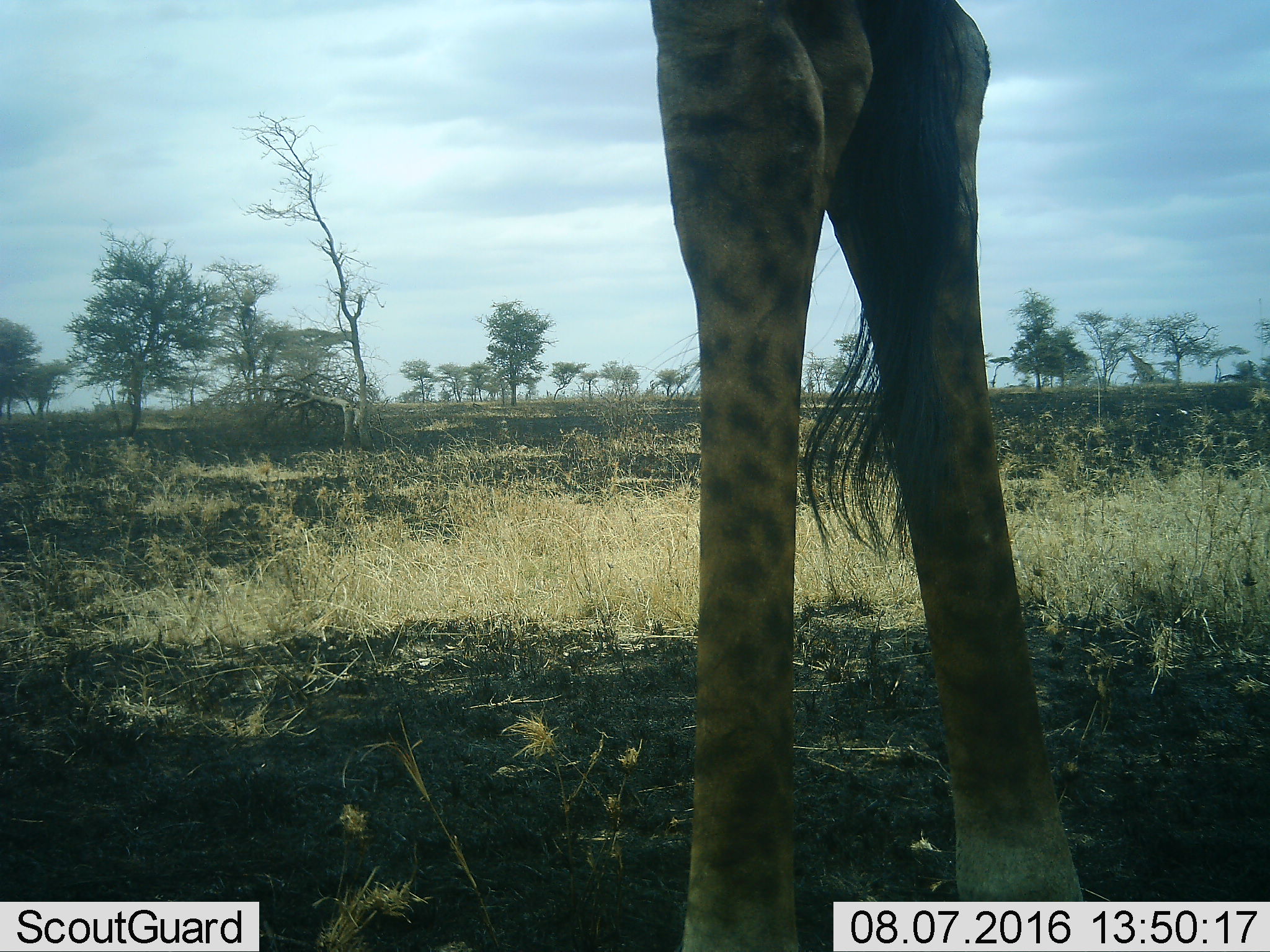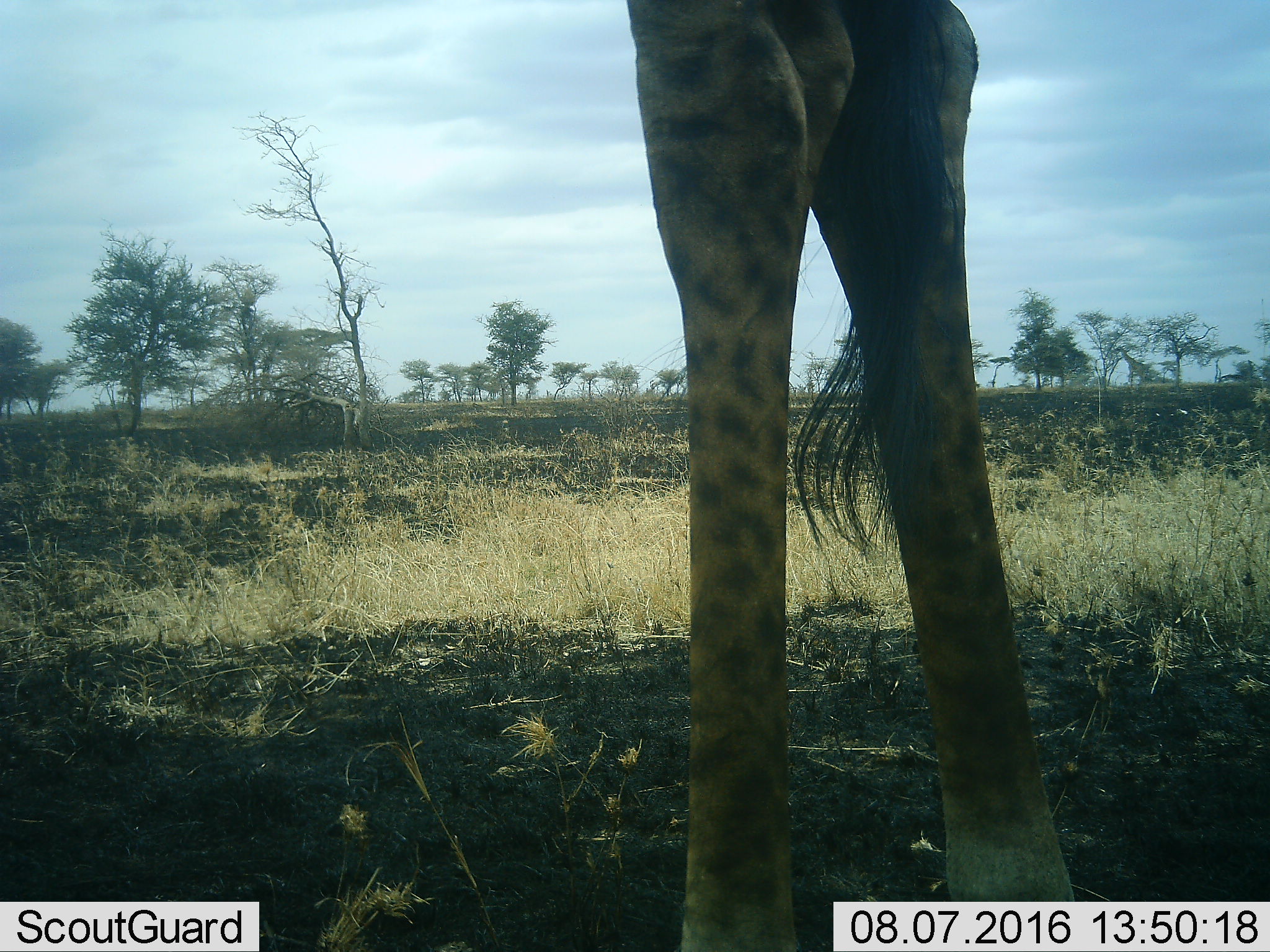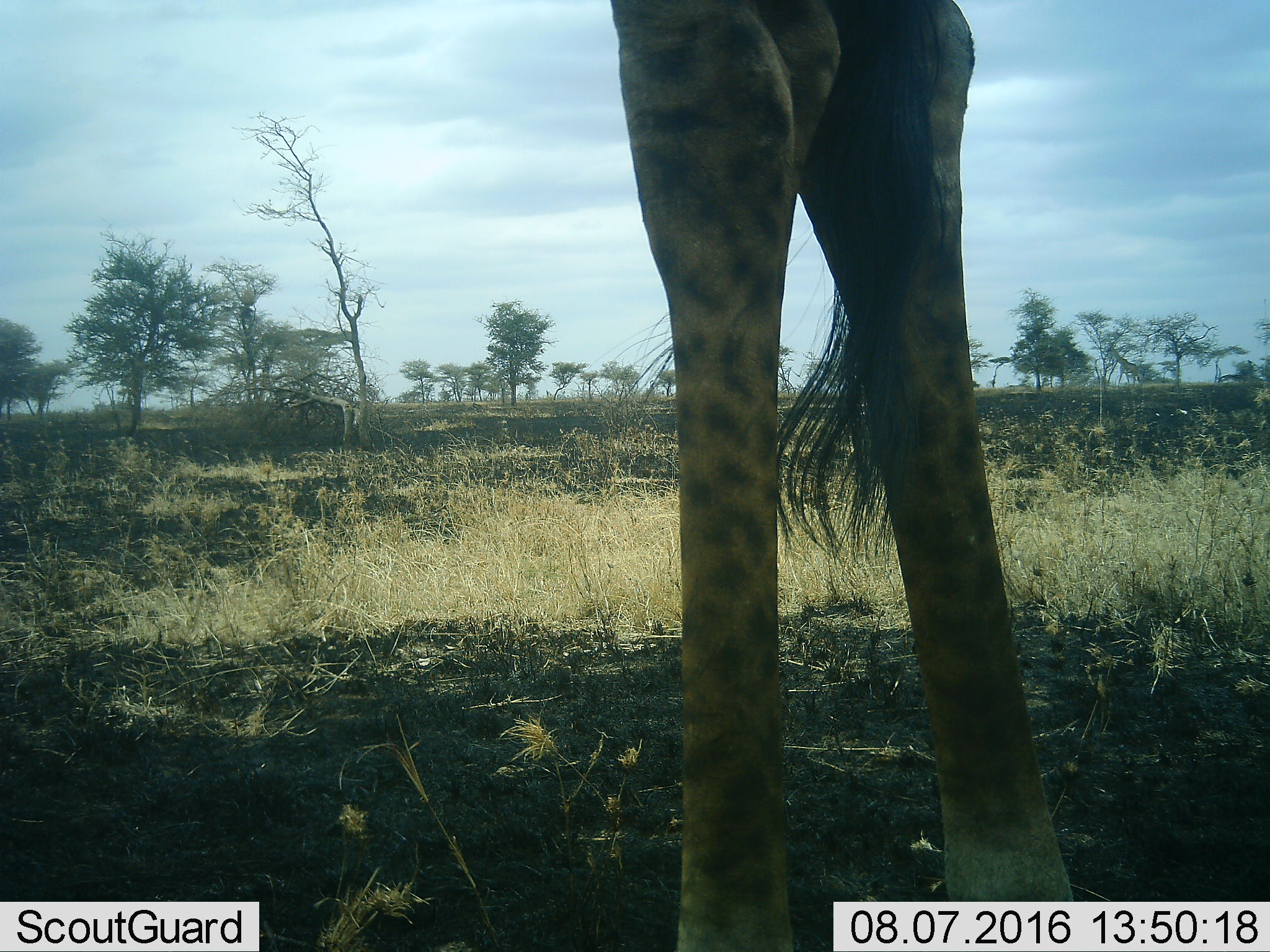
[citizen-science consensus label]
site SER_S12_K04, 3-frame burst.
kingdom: Animalia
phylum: Chordata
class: Mammalia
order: Artiodactyla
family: Giraffidae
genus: Giraffa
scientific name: Giraffa camelopardalis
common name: giraffe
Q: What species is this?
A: Giraffe (Giraffa camelopardalis).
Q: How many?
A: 1.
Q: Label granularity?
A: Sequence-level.